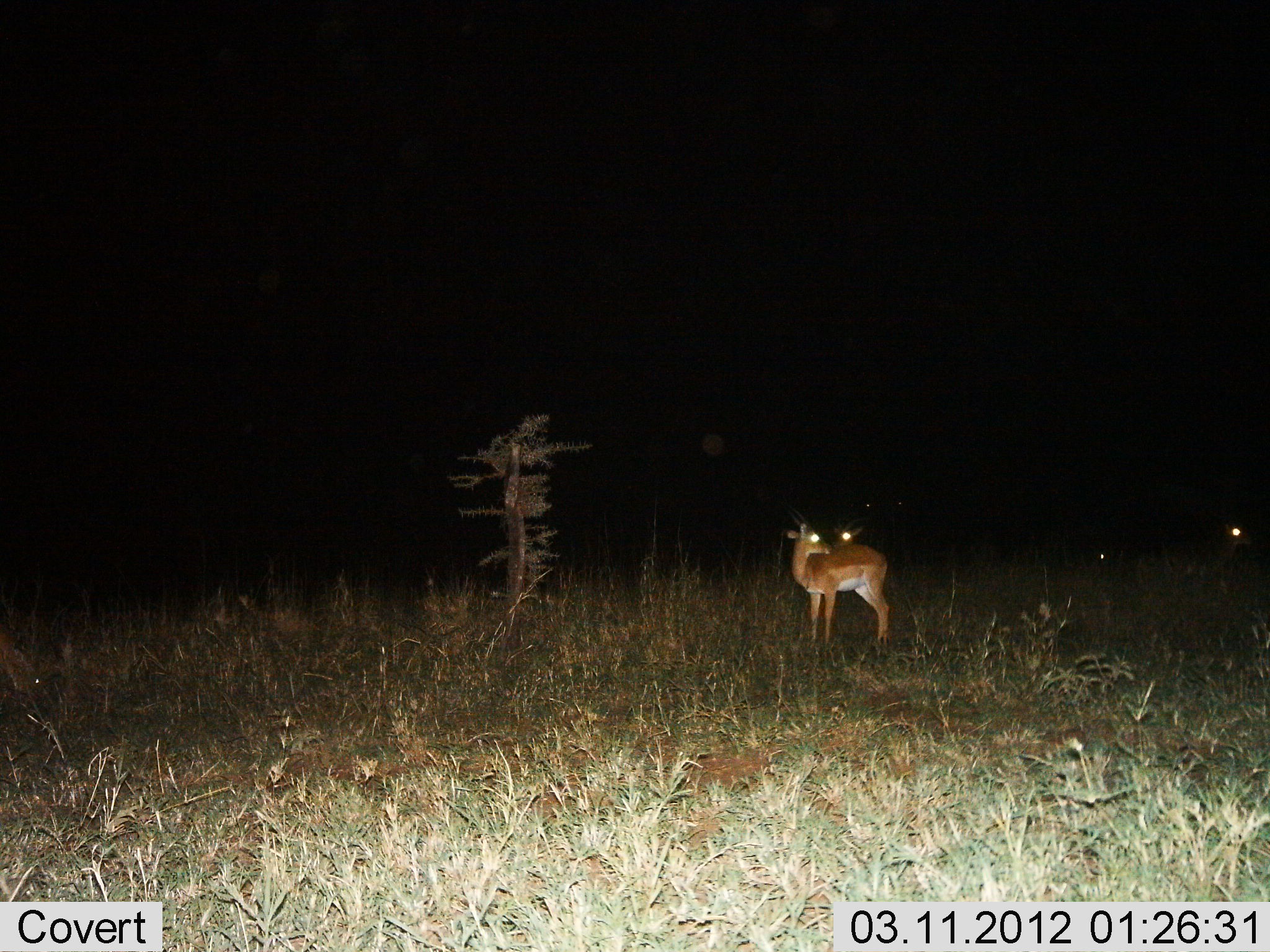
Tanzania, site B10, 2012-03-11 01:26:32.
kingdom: Animalia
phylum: Chordata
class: Mammalia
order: Artiodactyla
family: Bovidae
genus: Aepyceros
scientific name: Aepyceros melampus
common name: impala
Impala (Aepyceros melampus), count 3. Behavior (volunteer vote fractions): standing 100%, resting 5%, moving 0%, interacting 0%. Young present (vote fraction): 0%. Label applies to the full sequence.